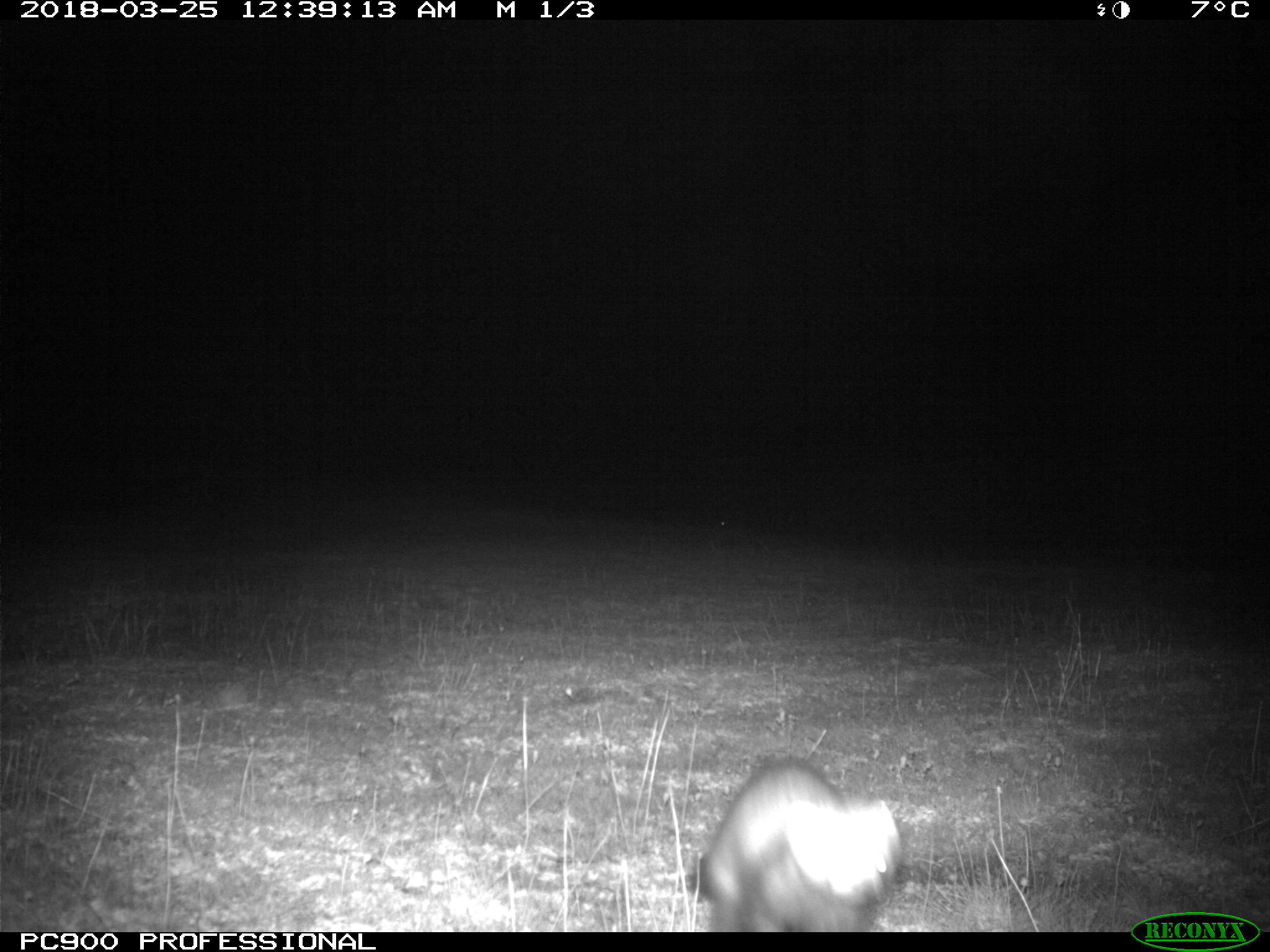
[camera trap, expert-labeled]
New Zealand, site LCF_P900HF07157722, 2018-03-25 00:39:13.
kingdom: Animalia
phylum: Chordata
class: Mammalia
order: Carnivora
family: Mustelidae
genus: Mustela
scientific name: Mustela furo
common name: ferret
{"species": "ferret (Mustela furo)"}